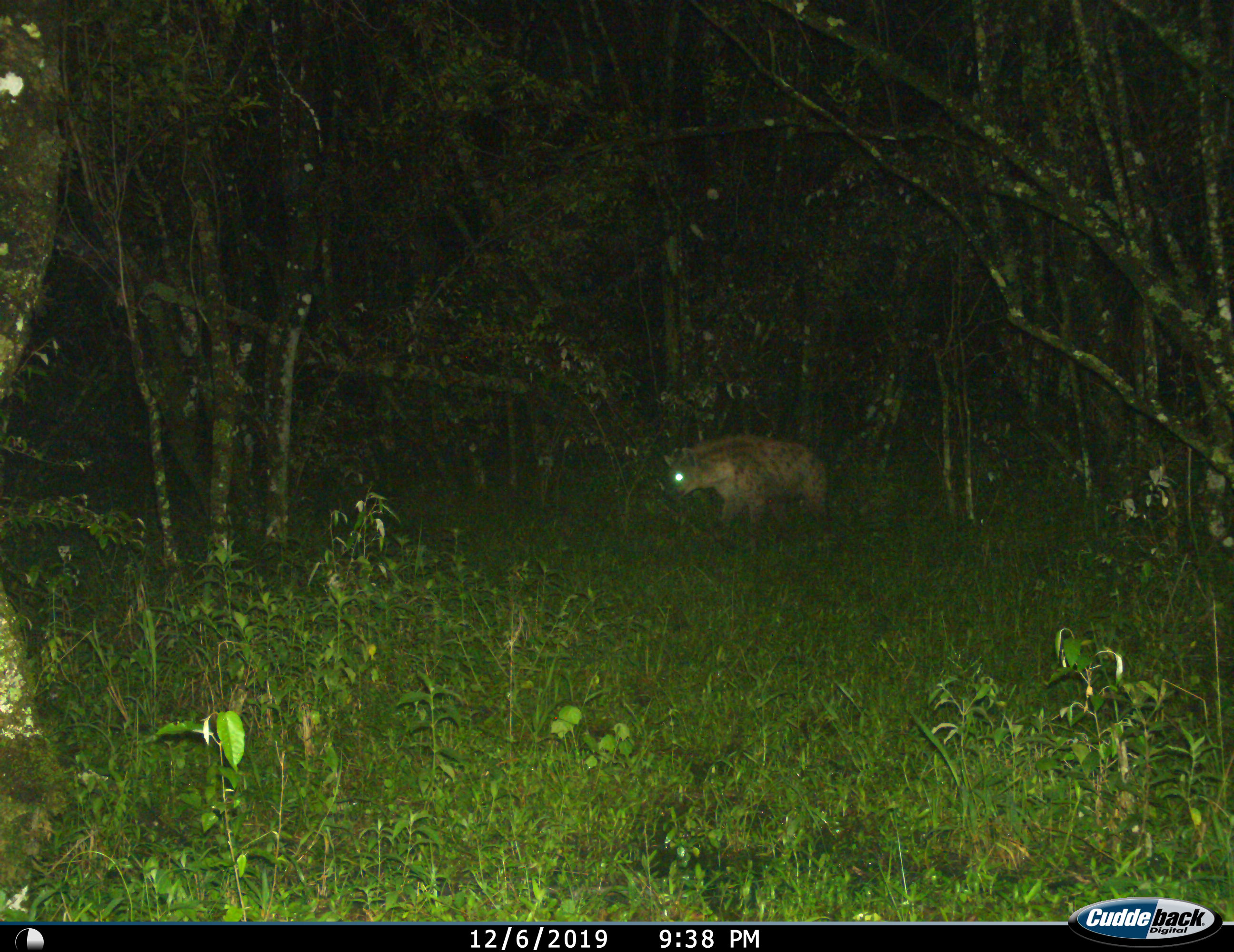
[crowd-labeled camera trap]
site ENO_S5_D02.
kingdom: Animalia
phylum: Chordata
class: Mammalia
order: Carnivora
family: Hyaenidae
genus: Crocuta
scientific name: Crocuta crocuta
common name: spotted hyena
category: hyenaspotted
Hyenaspotted (spotted hyena) (Crocuta crocuta), count 1. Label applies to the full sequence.